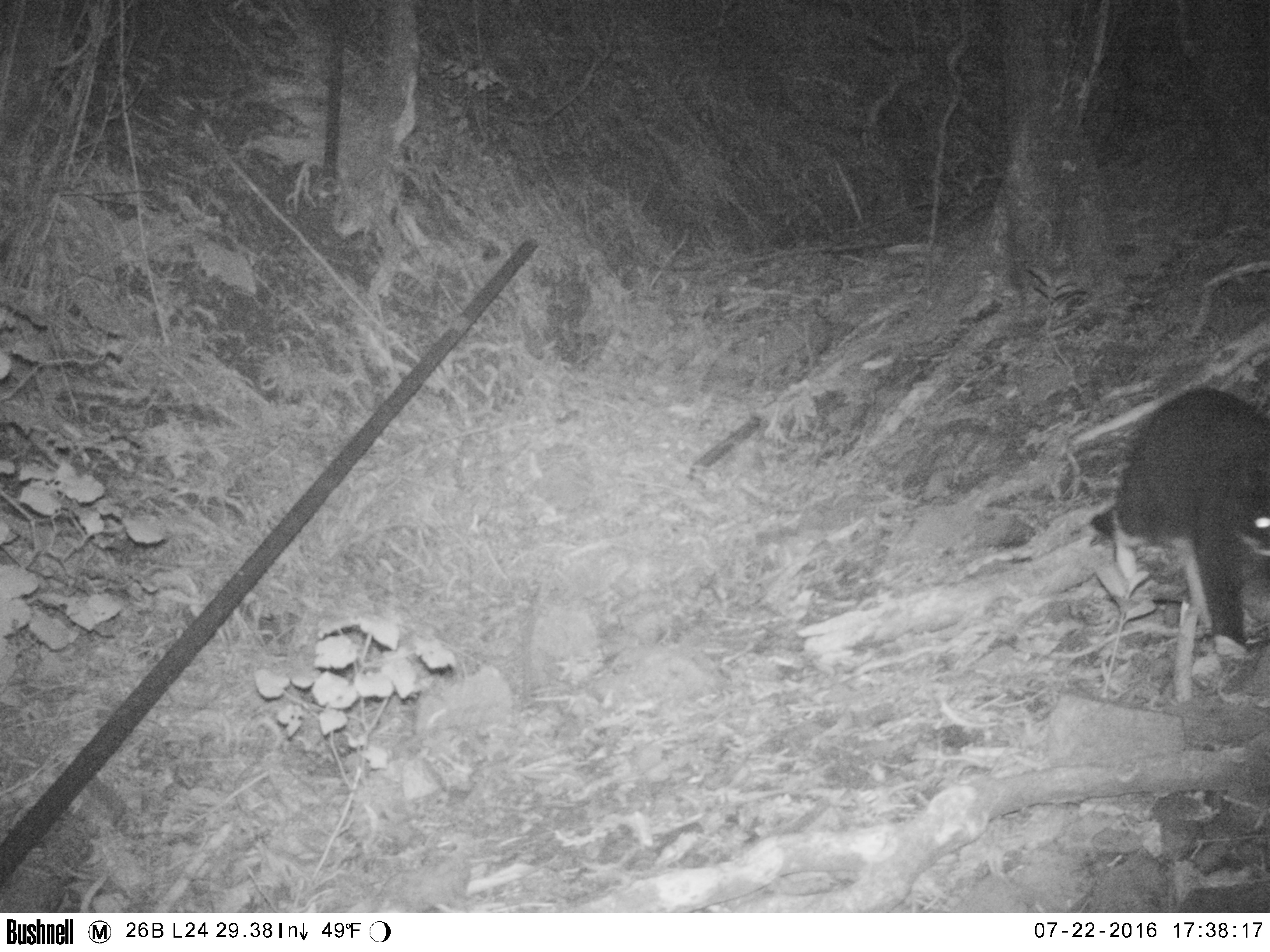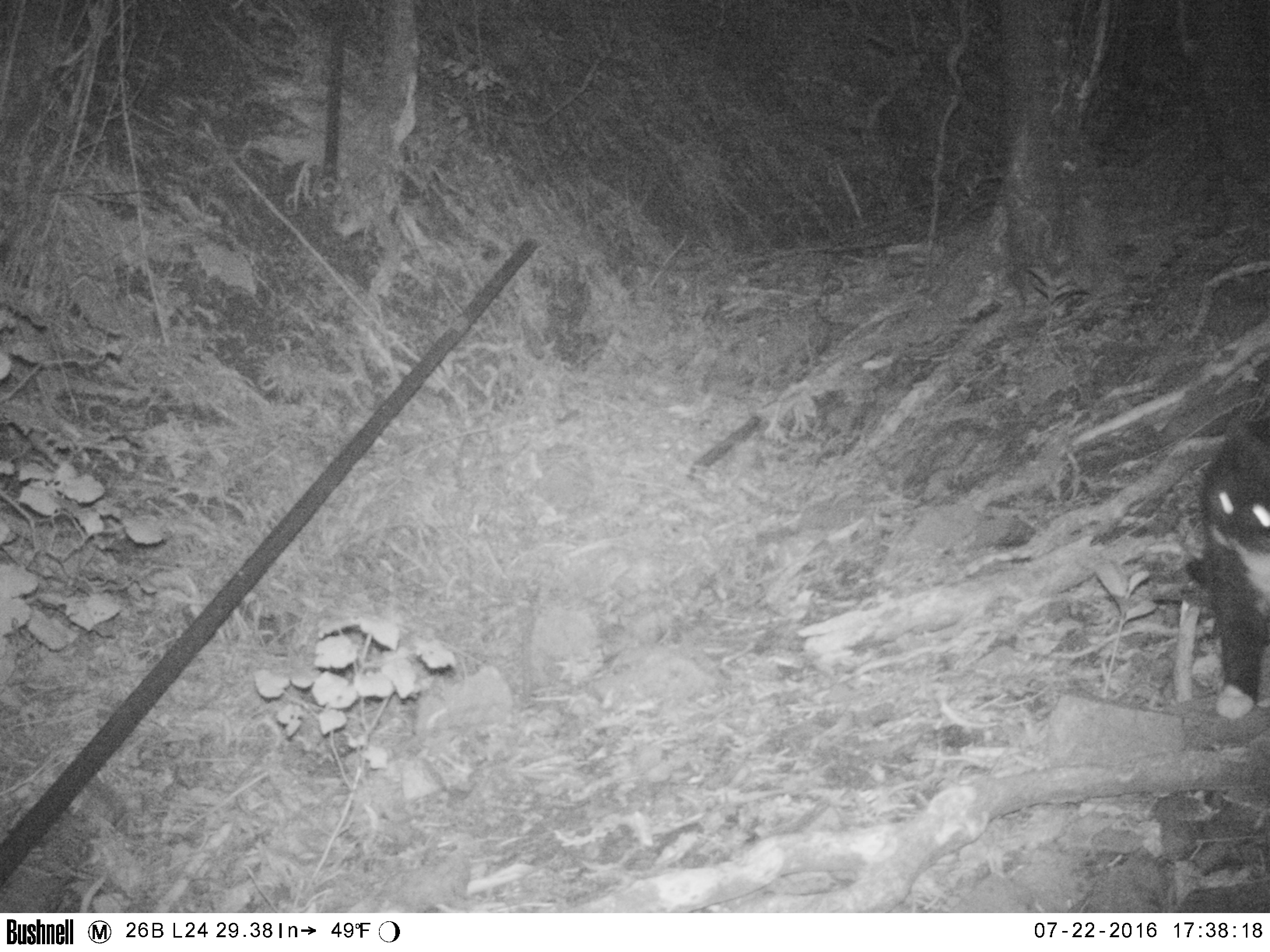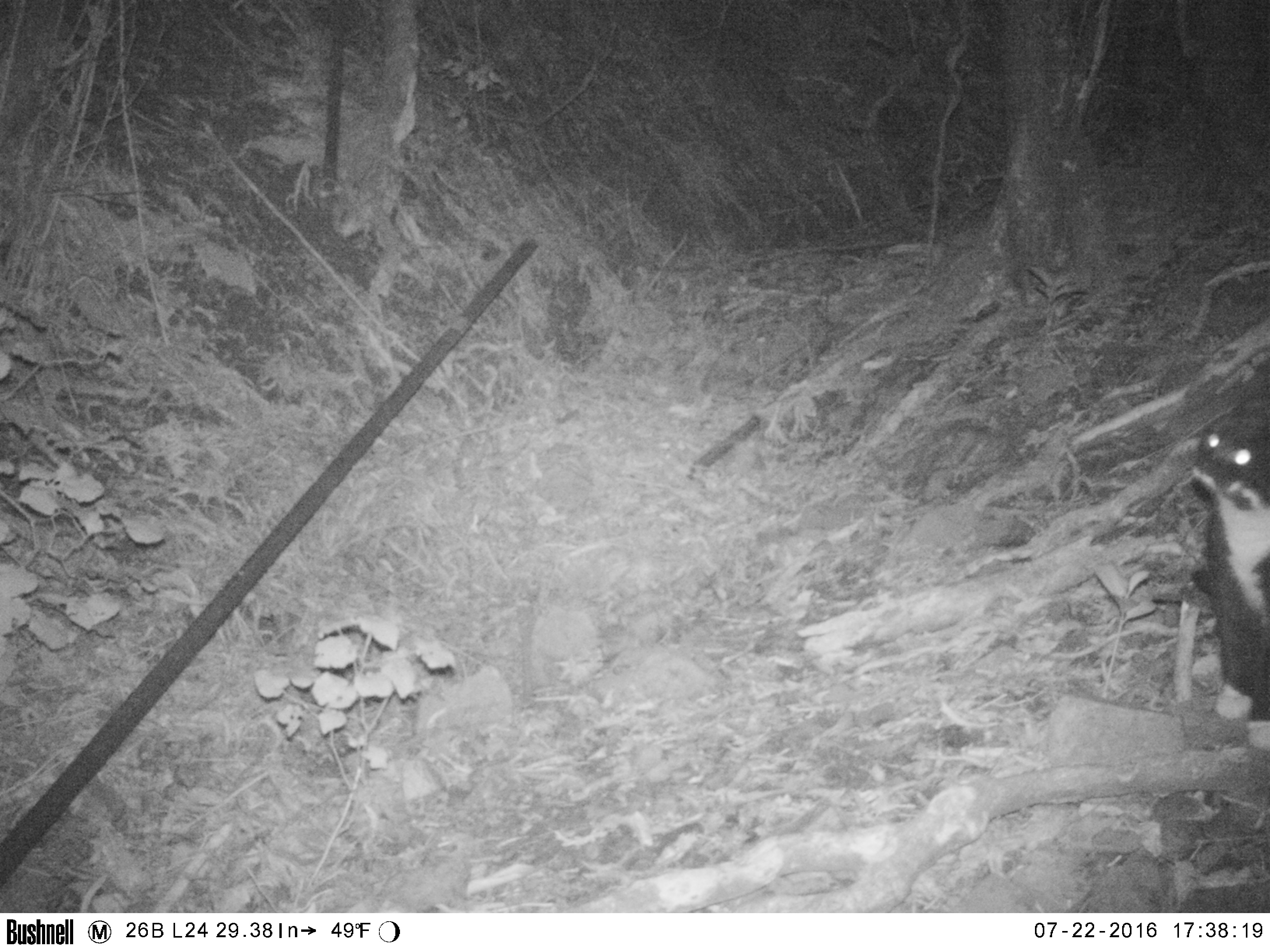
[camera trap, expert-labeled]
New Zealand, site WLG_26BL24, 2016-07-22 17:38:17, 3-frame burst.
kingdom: Animalia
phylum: Chordata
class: Mammalia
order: Carnivora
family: Felidae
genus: Felis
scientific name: Felis catus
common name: domestic cat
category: cat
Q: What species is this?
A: Cat (domestic cat) (Felis catus).